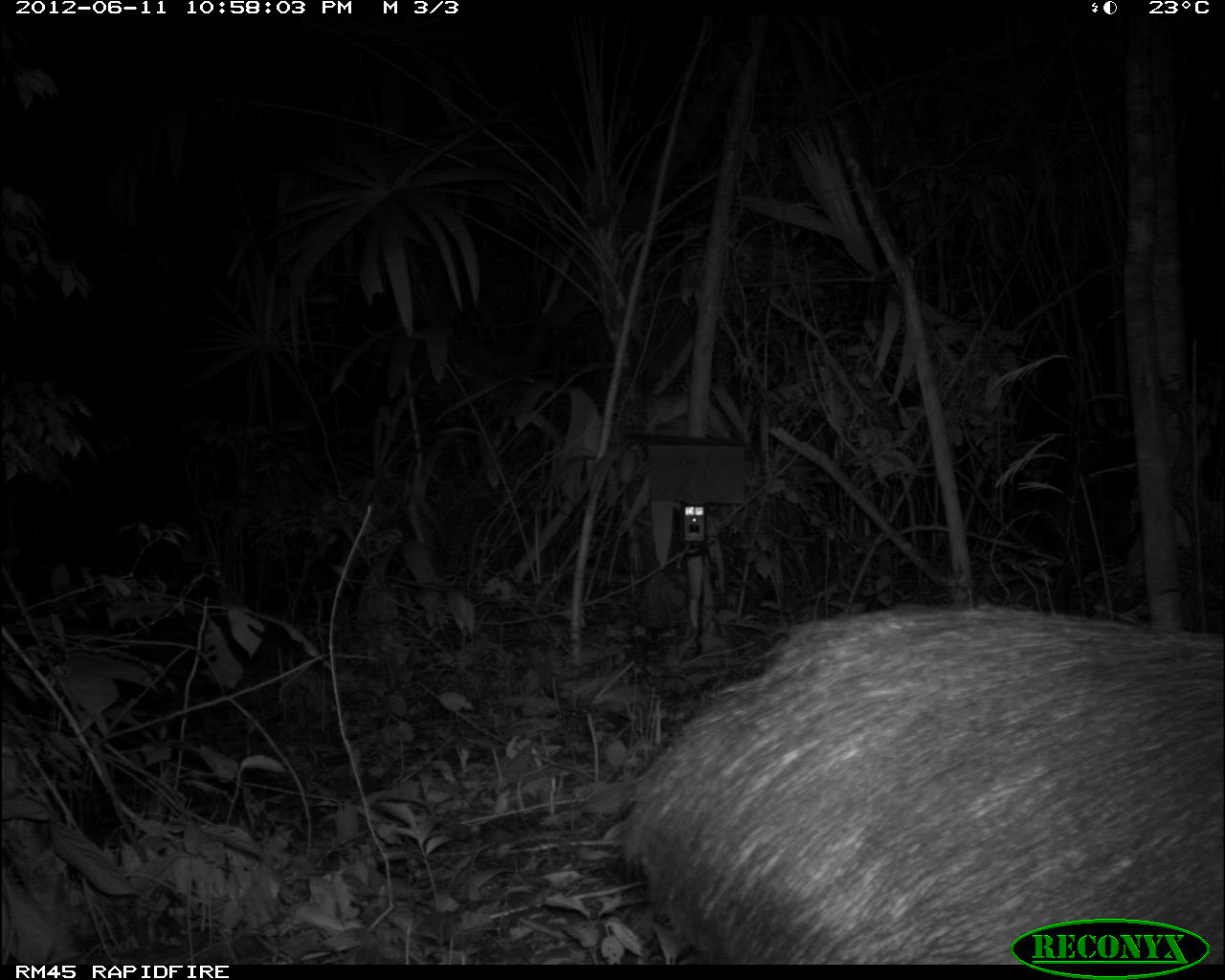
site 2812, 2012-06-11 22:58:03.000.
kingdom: Animalia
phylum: Chordata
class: Mammalia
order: Artiodactyla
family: Tayassuidae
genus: Tayassu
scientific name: Tayassu pecari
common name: white-lipped peccary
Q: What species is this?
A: Tayassu pecari (white-lipped peccary).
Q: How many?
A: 18.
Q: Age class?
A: Adult.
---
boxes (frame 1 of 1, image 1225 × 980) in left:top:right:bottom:
tayassu pecari: 603:599:1225:965